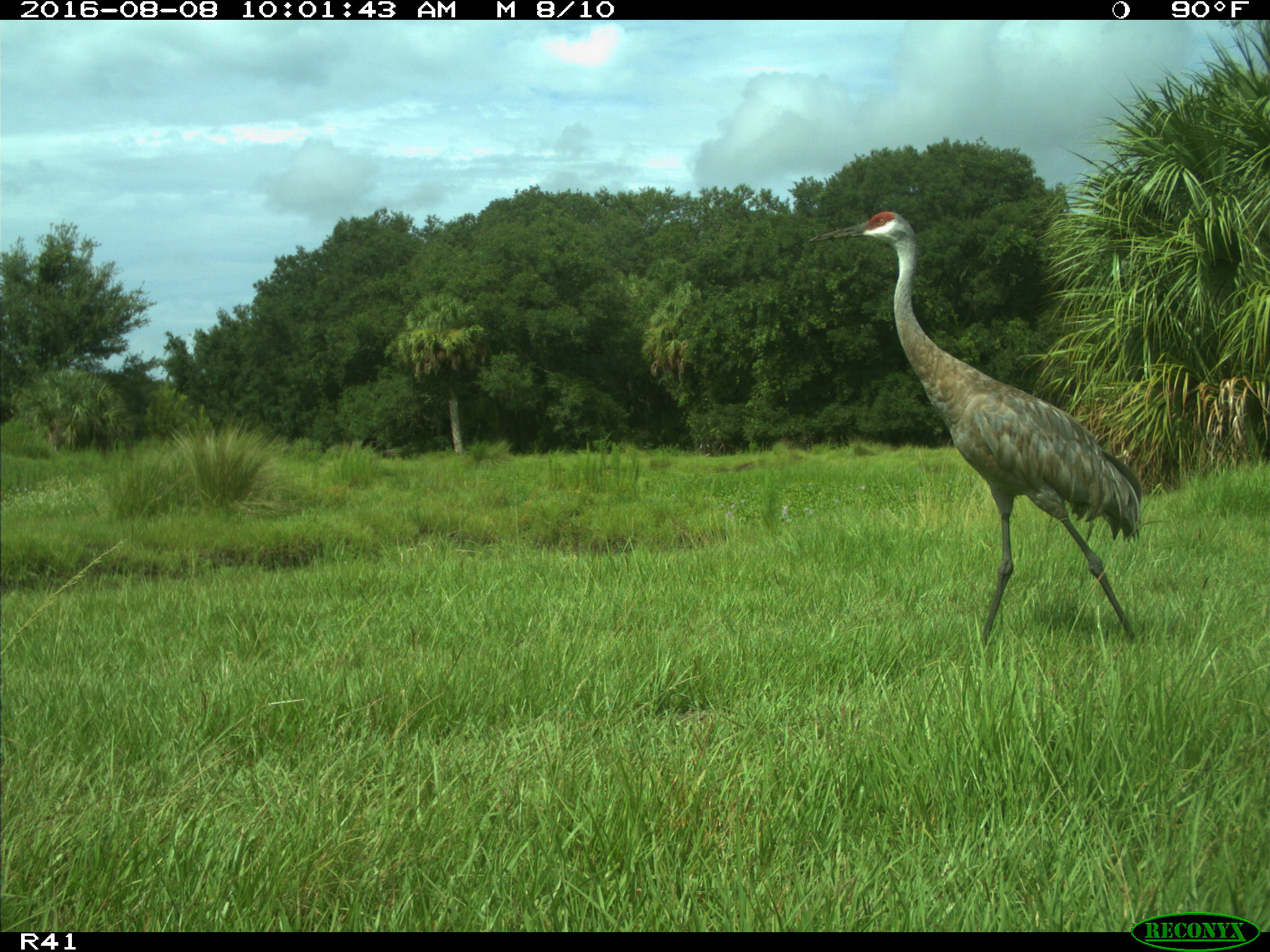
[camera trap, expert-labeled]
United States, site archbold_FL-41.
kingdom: Animalia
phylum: Chordata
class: Aves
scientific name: Aves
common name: birds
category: unidentified bird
Unidentified bird (birds) (Aves).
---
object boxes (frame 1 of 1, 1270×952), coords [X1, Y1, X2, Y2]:
animal: [807, 211, 1142, 645]